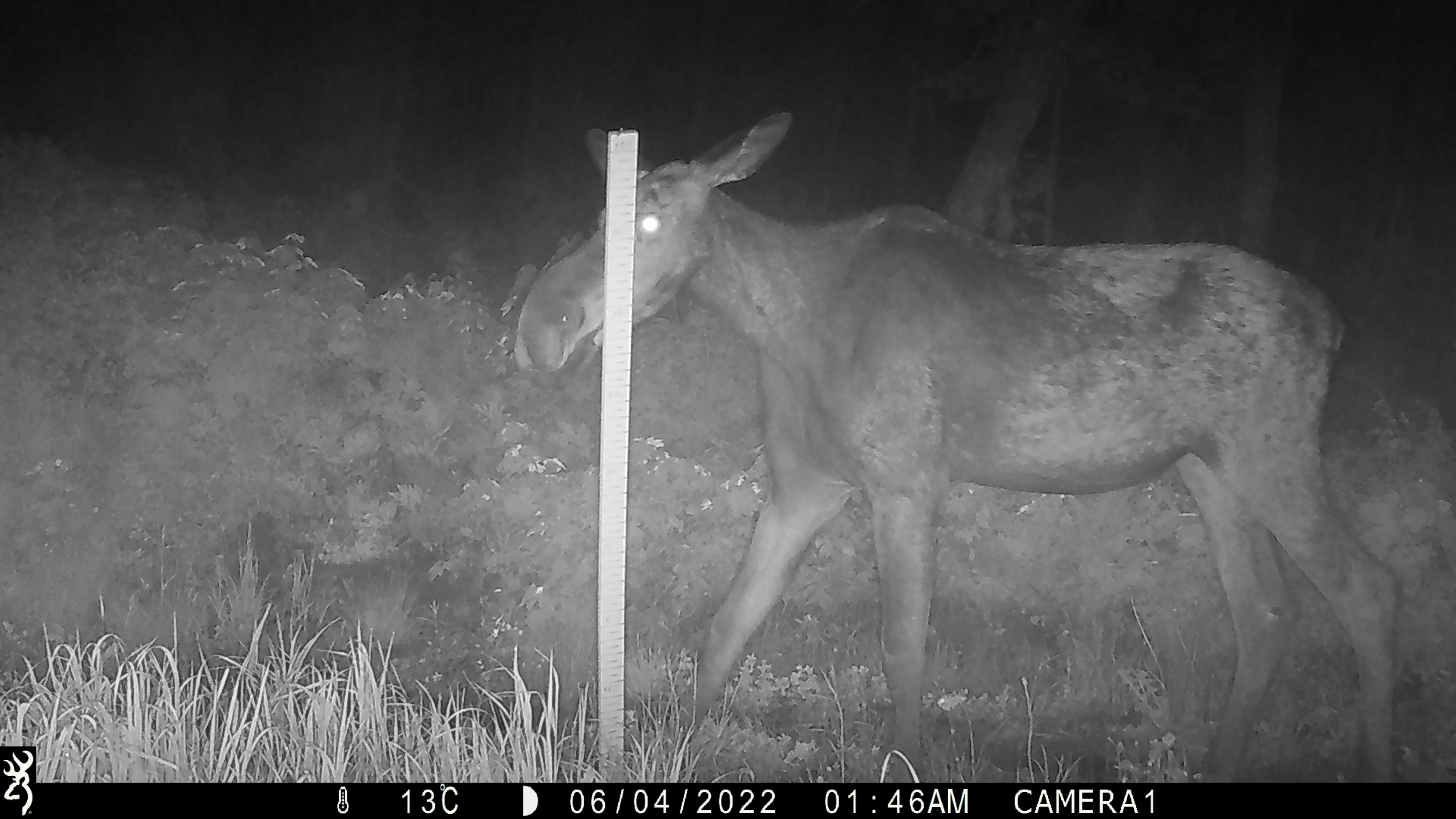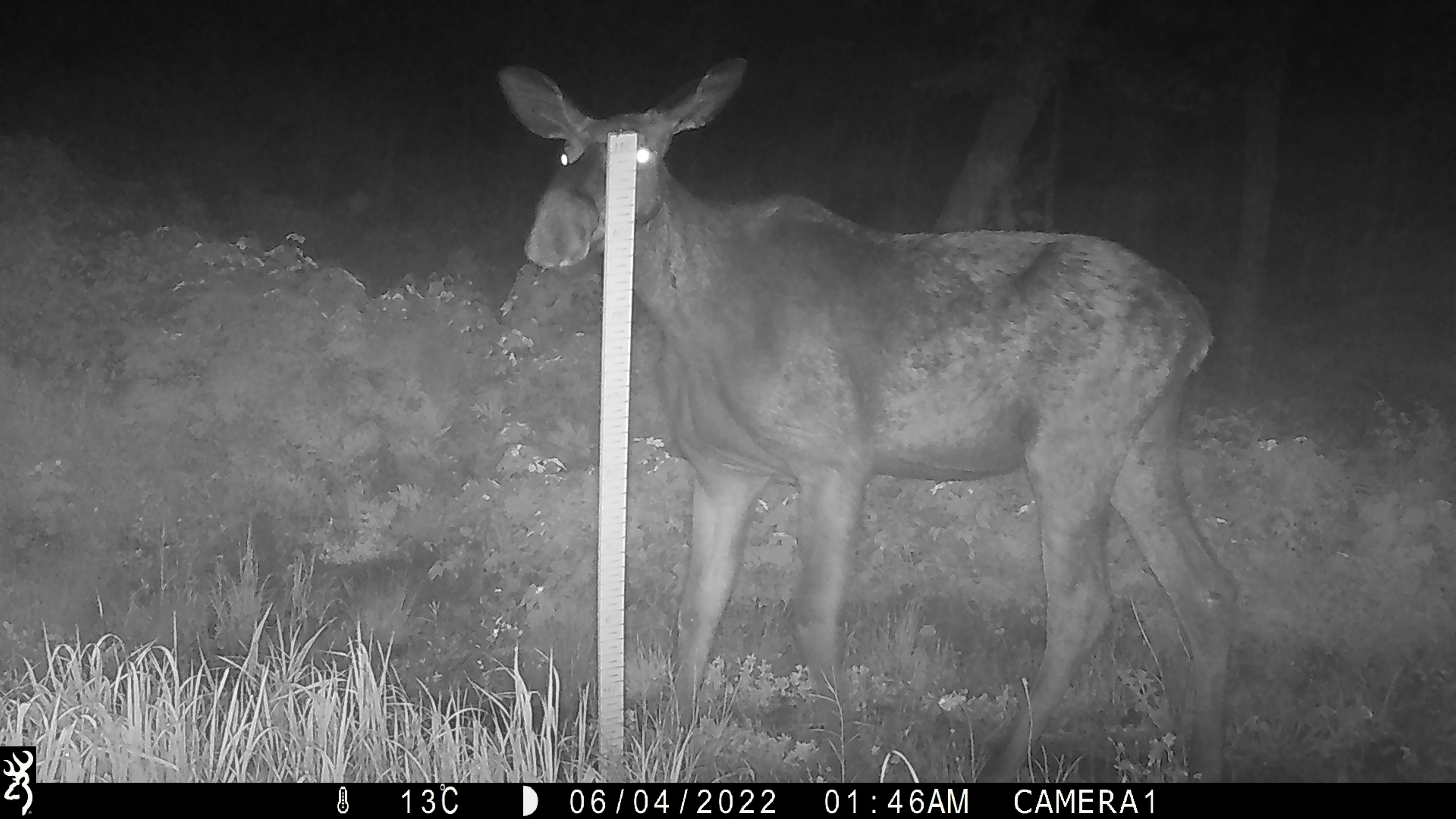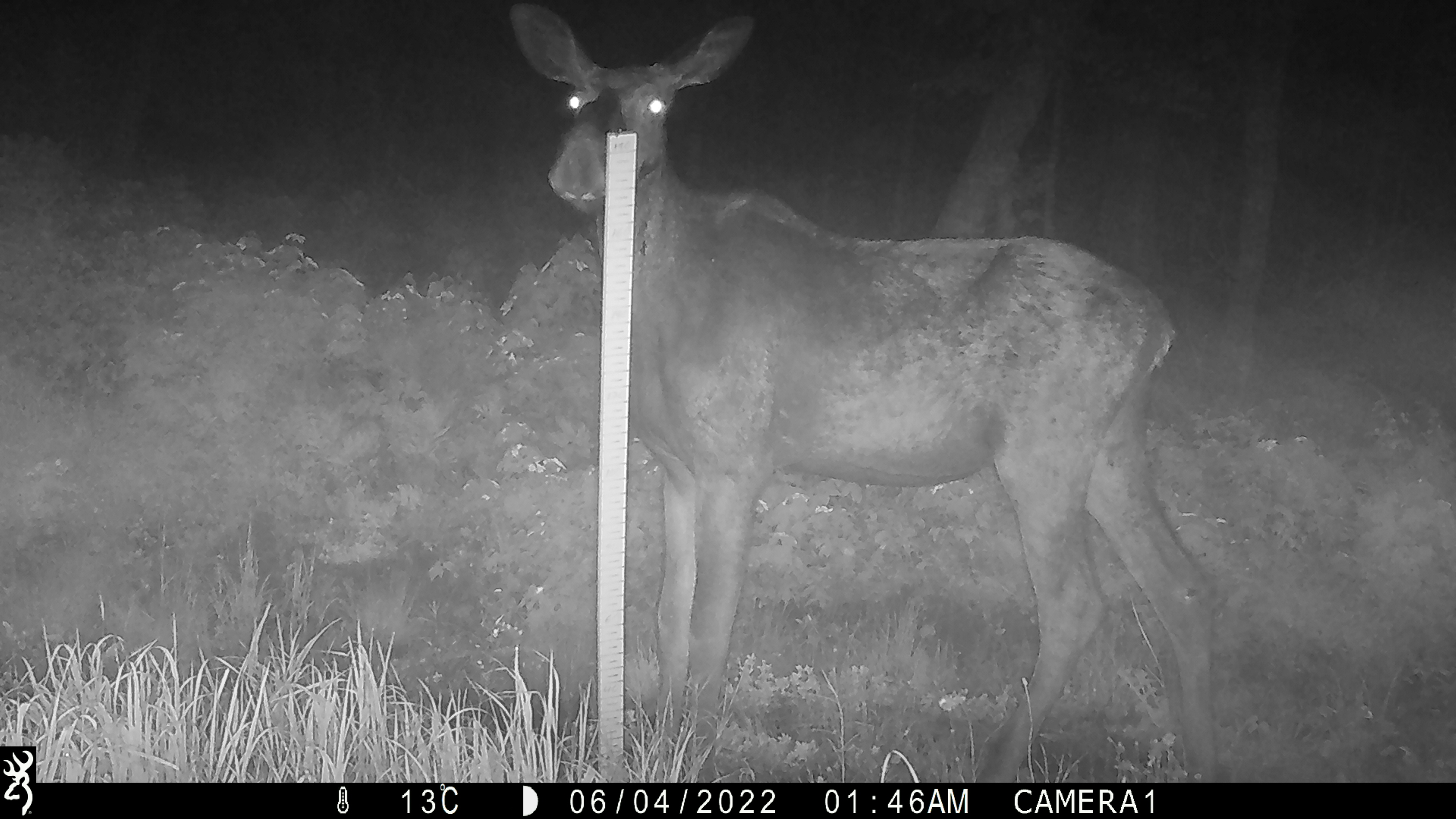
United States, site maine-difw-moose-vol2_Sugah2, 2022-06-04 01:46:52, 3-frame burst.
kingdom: Animalia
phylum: Chordata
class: Mammalia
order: Artiodactyla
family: Cervidae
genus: Alces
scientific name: Alces alces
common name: moose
Moose (Alces alces).